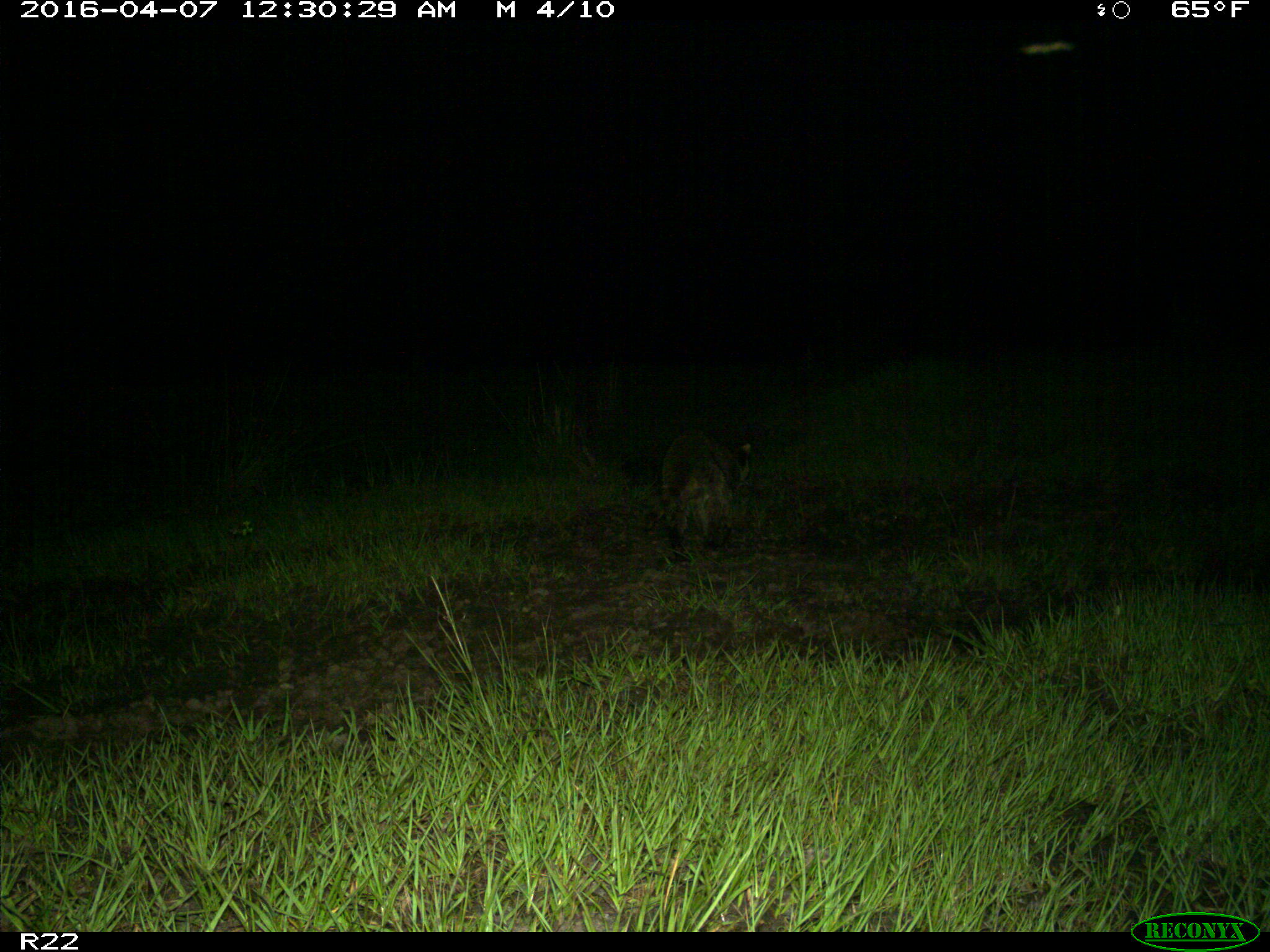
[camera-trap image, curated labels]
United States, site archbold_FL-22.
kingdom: Animalia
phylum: Chordata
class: Mammalia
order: Carnivora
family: Procyonidae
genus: Procyon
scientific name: Procyon lotor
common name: common raccoon